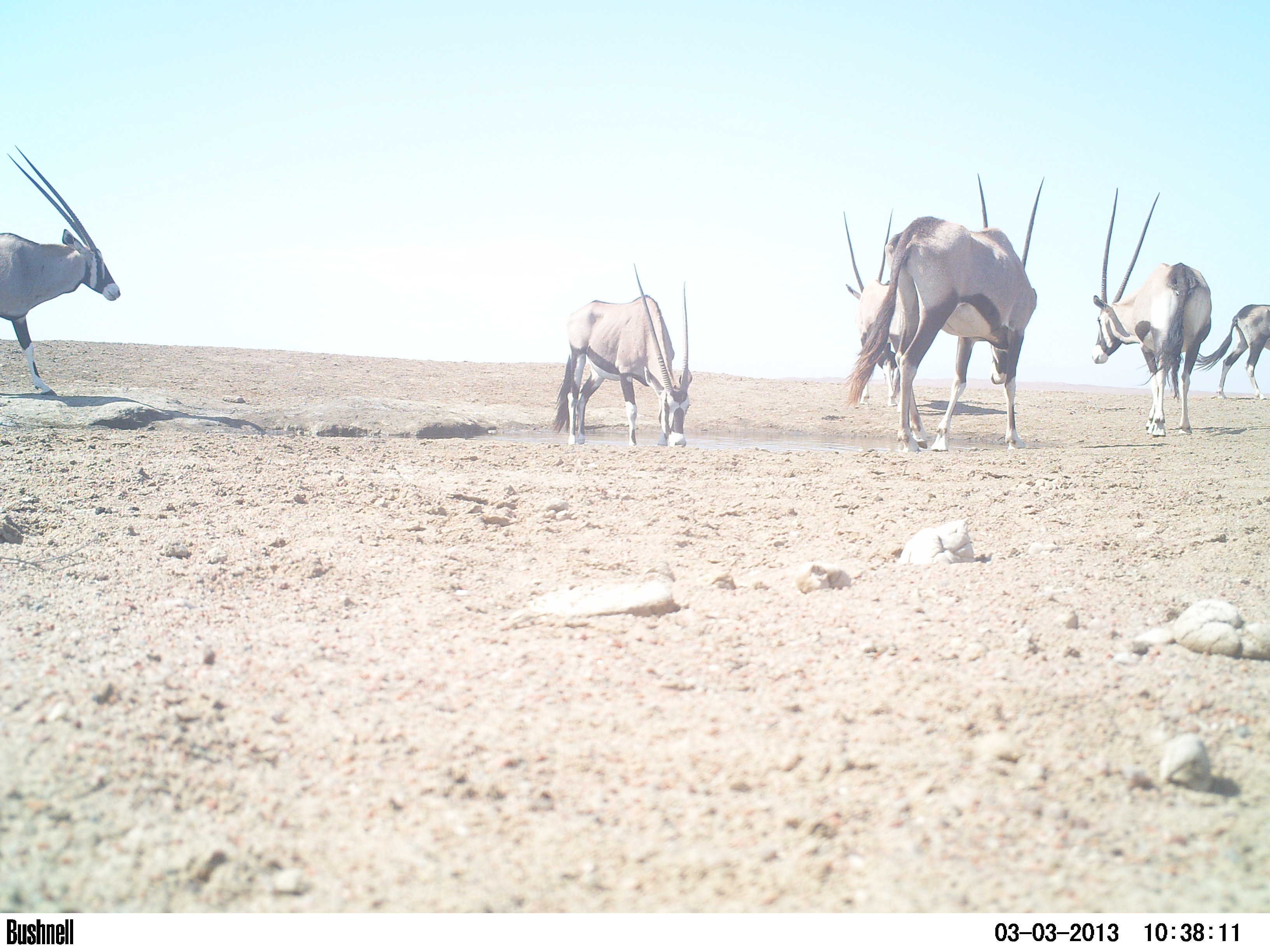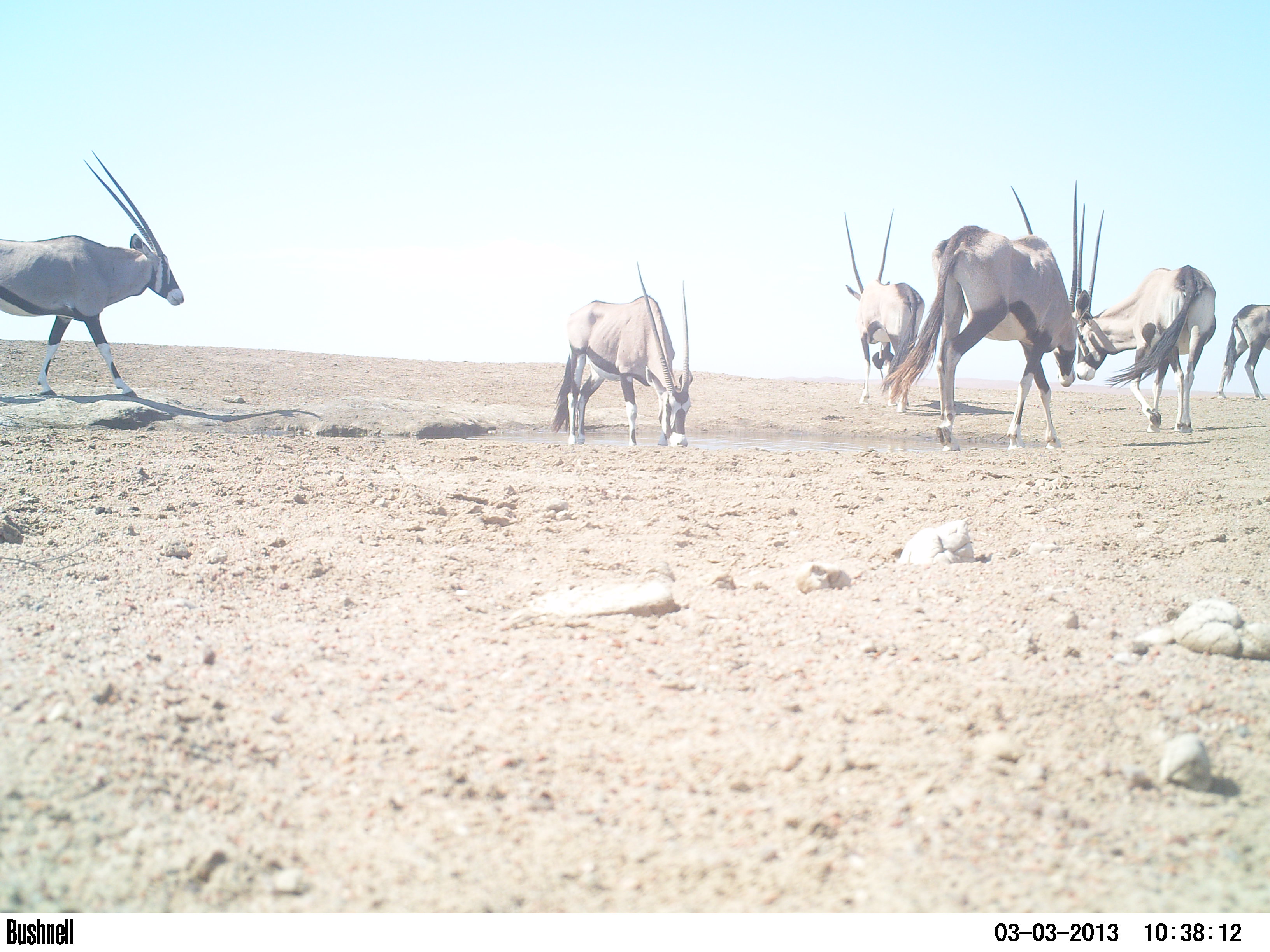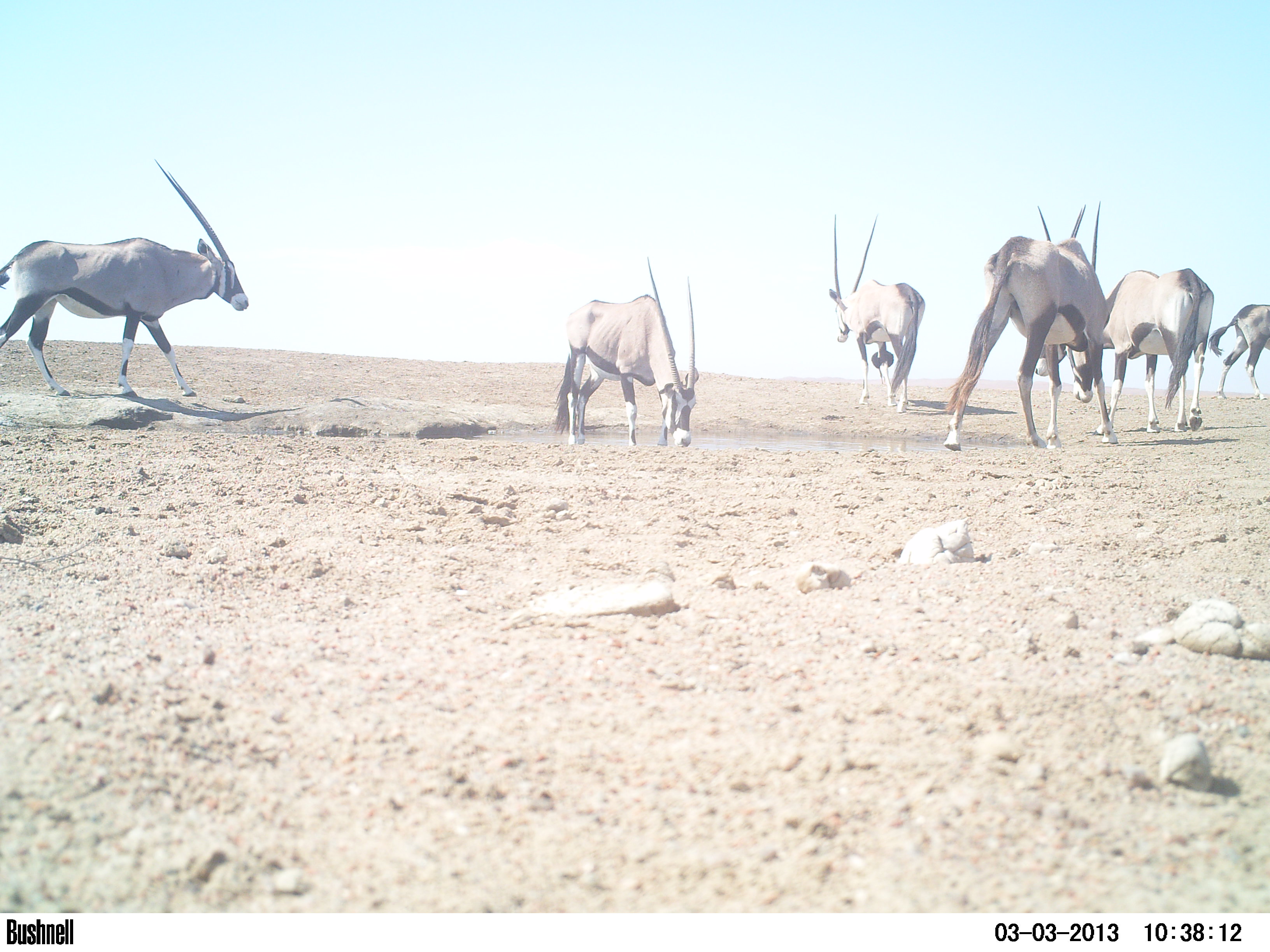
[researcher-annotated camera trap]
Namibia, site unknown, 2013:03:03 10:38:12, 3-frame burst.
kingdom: Animalia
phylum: Chordata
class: Mammalia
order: Artiodactyla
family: Bovidae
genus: Oryx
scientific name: Oryx gazella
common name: gemsbok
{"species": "Oryx gazella (gemsbok)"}